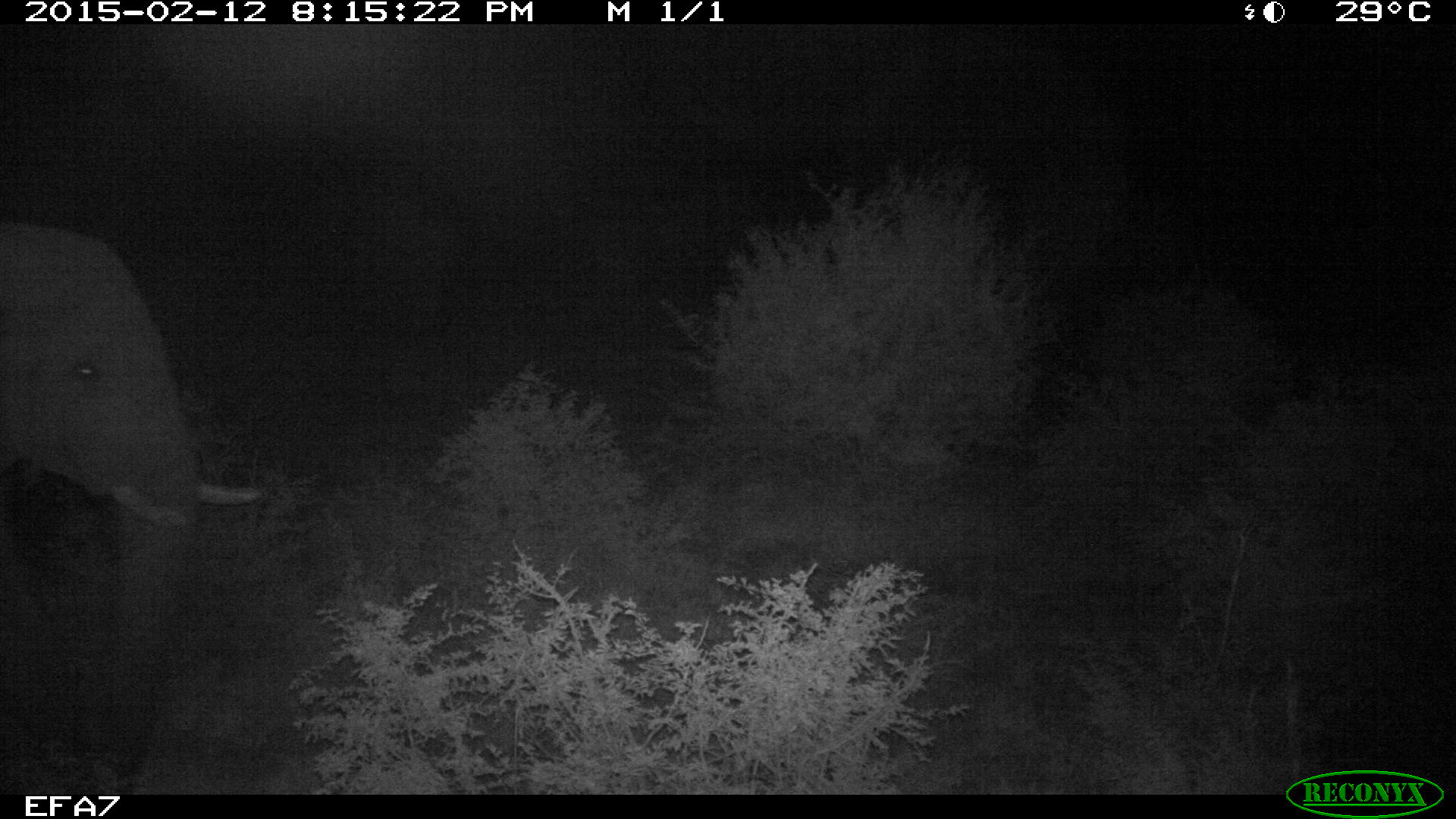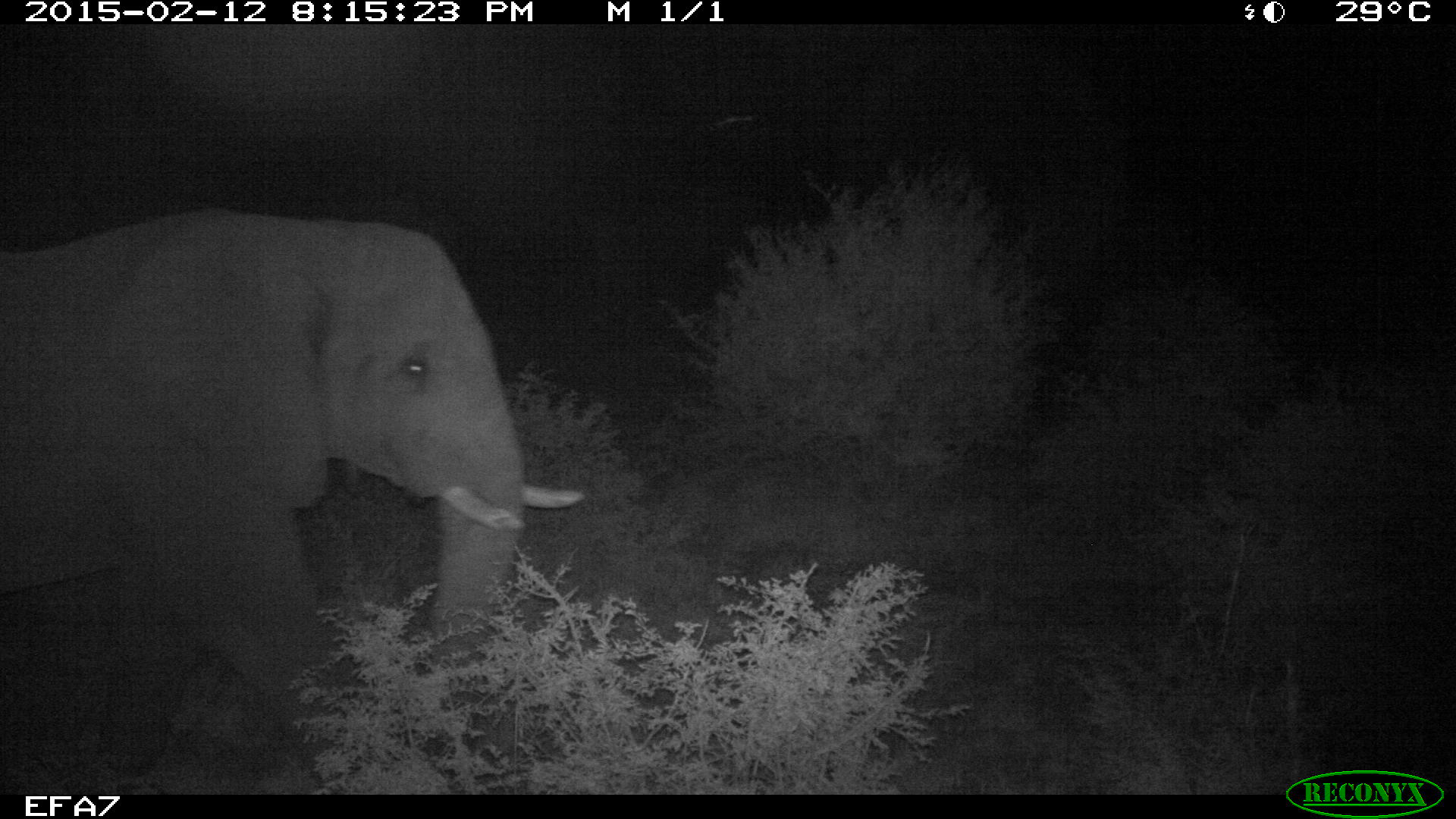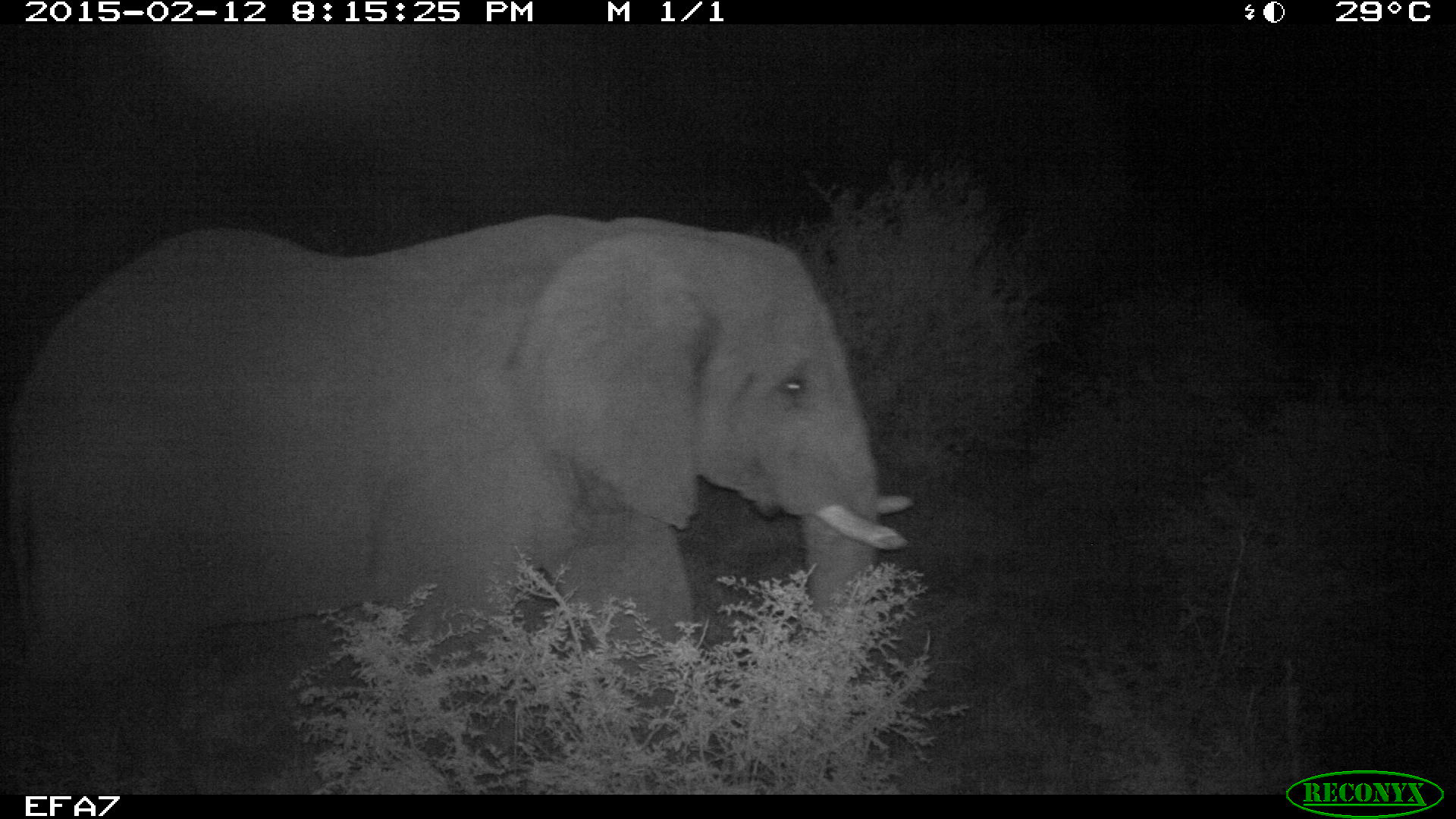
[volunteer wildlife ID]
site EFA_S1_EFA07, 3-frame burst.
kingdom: Animalia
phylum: Chordata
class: Mammalia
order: Proboscidea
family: Elephantidae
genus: Loxodonta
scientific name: Loxodonta africana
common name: african bush elephant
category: elephant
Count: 1.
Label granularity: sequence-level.